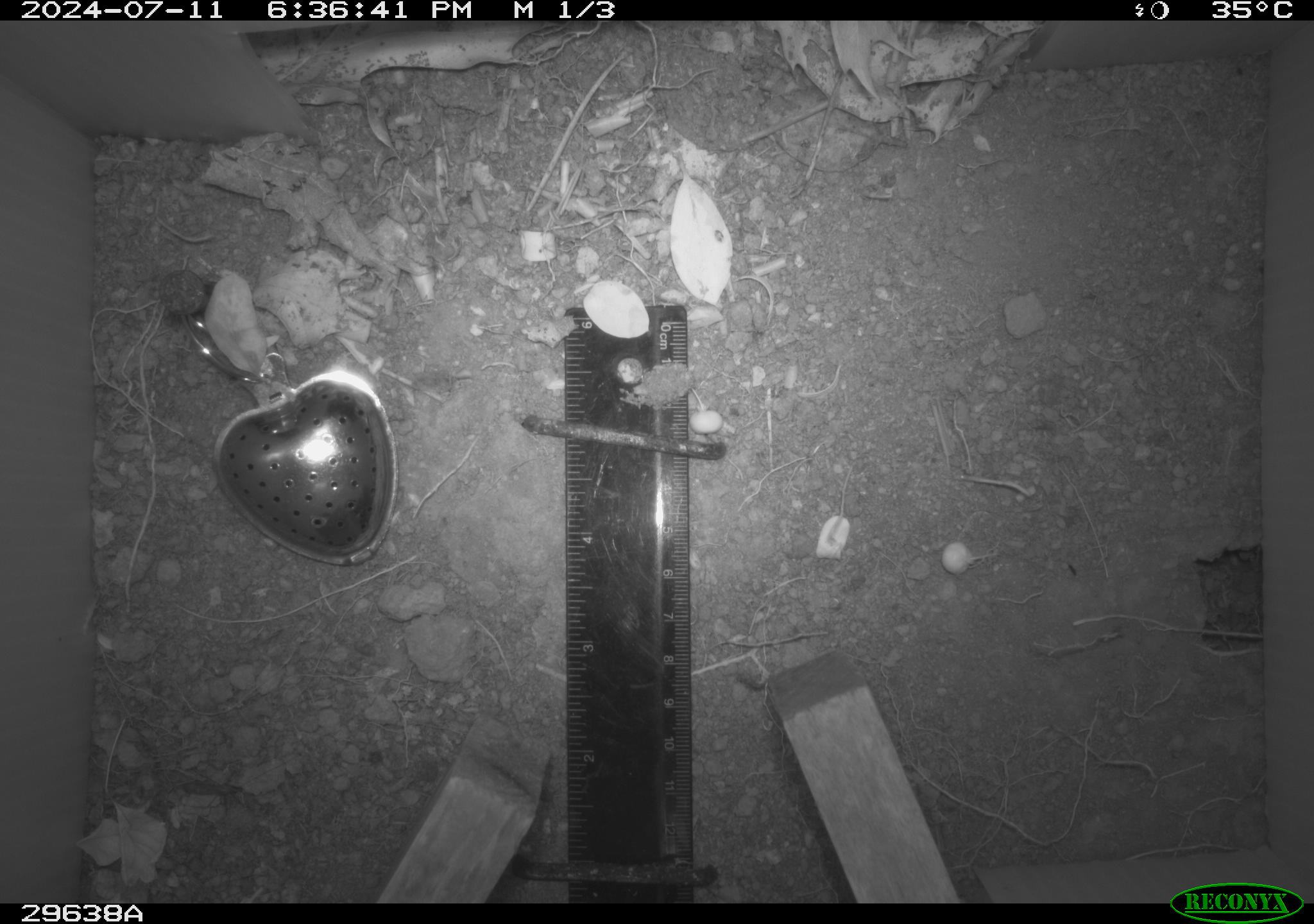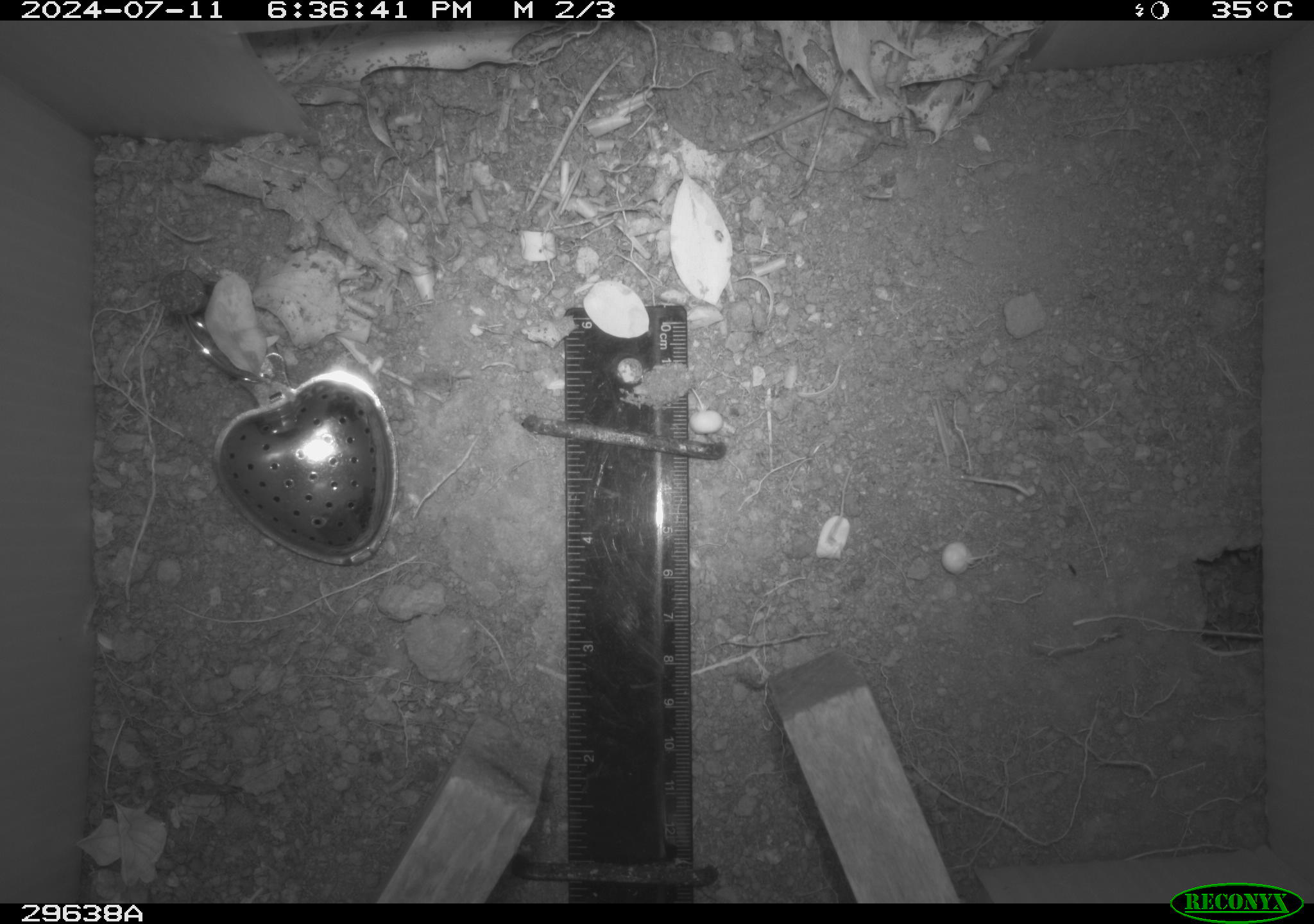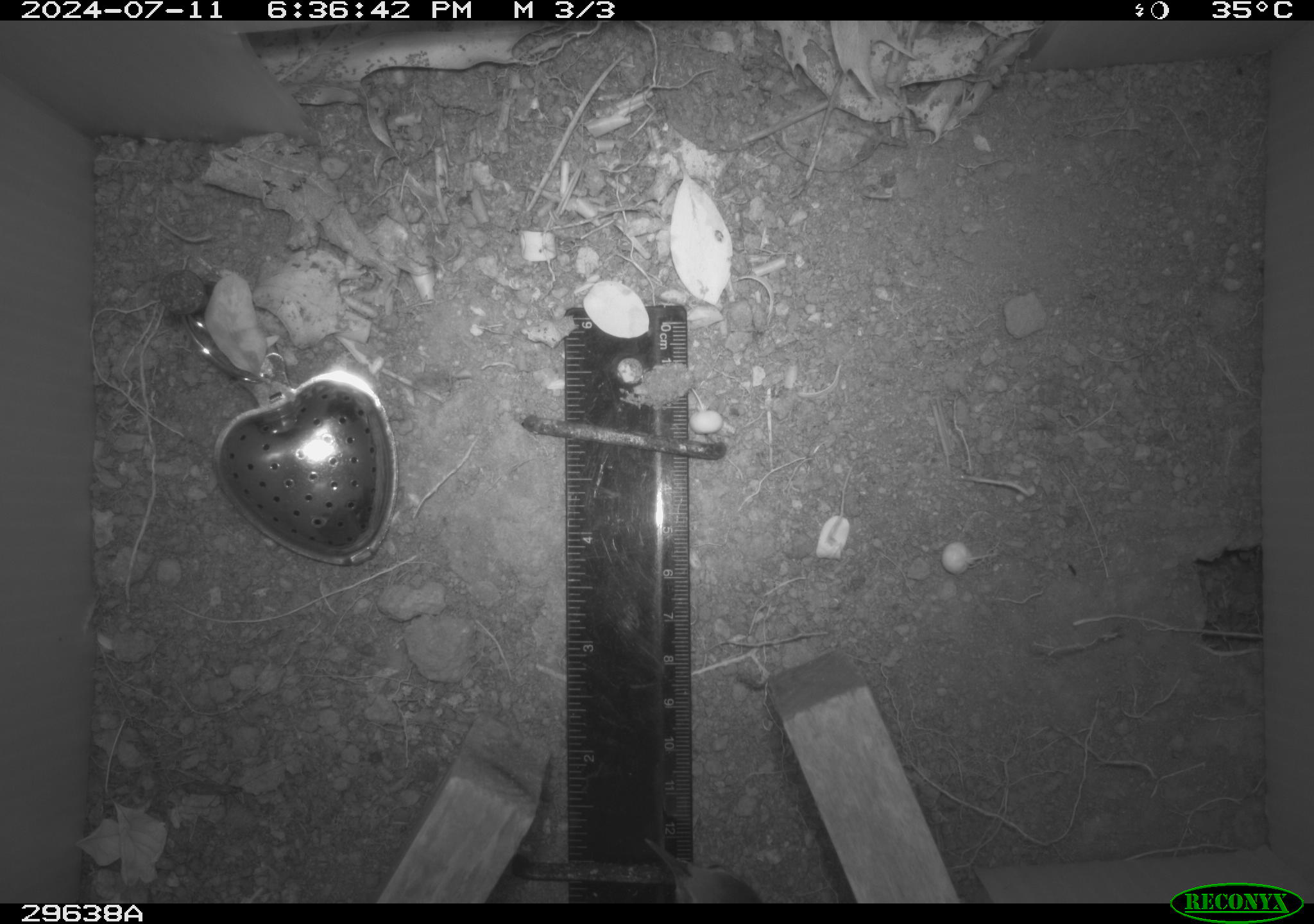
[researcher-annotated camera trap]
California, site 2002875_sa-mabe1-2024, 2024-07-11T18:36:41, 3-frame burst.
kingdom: Animalia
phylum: Chordata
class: Aves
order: Passeriformes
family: Troglodytidae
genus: Thryomanes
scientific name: Thryomanes bewickii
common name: bewick's wren